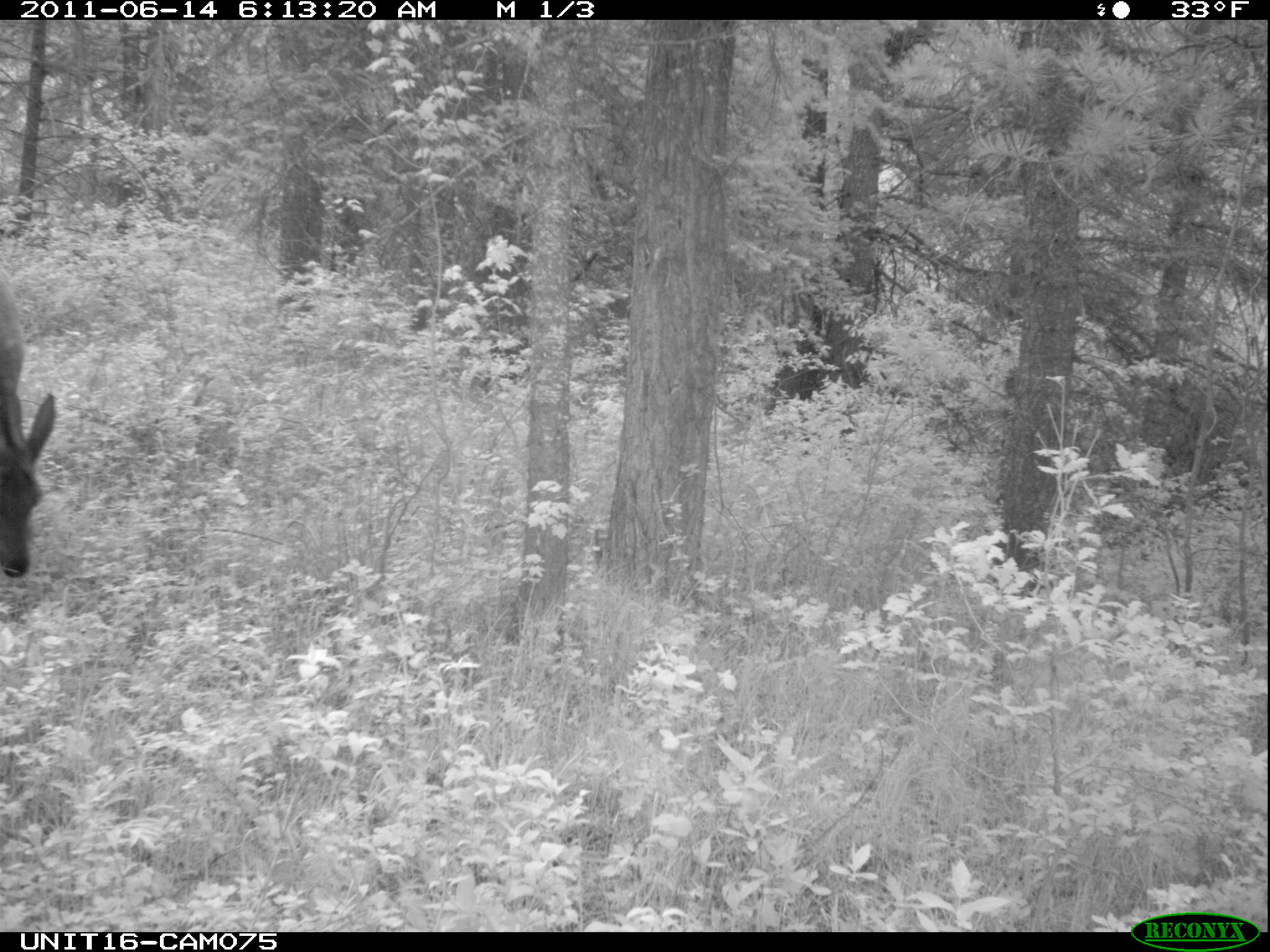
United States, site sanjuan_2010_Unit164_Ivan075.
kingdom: Animalia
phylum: Chordata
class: Mammalia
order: Artiodactyla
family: Cervidae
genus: Cervus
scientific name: Cervus elaphus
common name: red deer